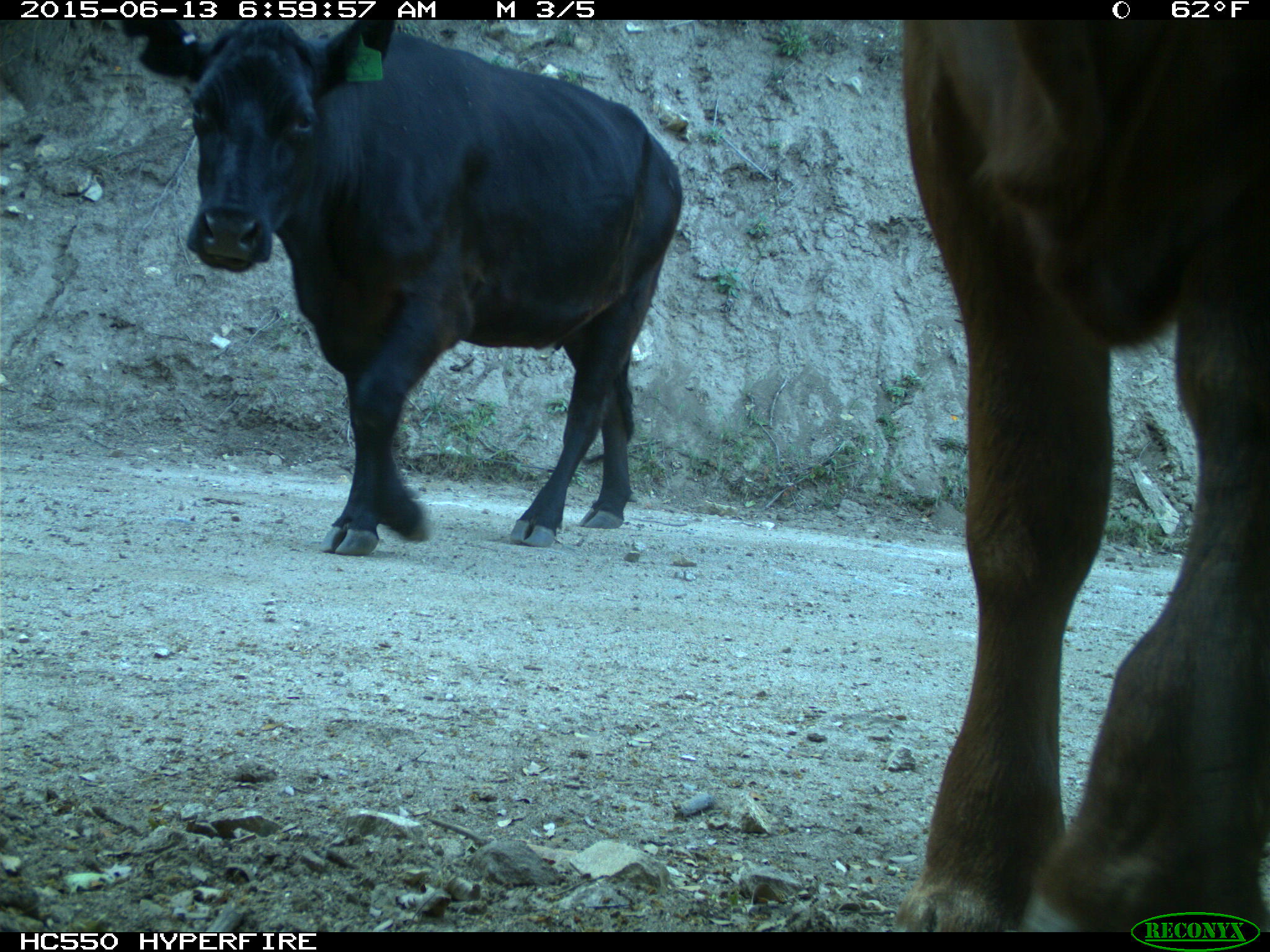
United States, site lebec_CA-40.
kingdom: Animalia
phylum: Chordata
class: Mammalia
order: Artiodactyla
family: Bovidae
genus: Bos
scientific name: Bos taurus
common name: domestic cow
Bos taurus (domestic cow).